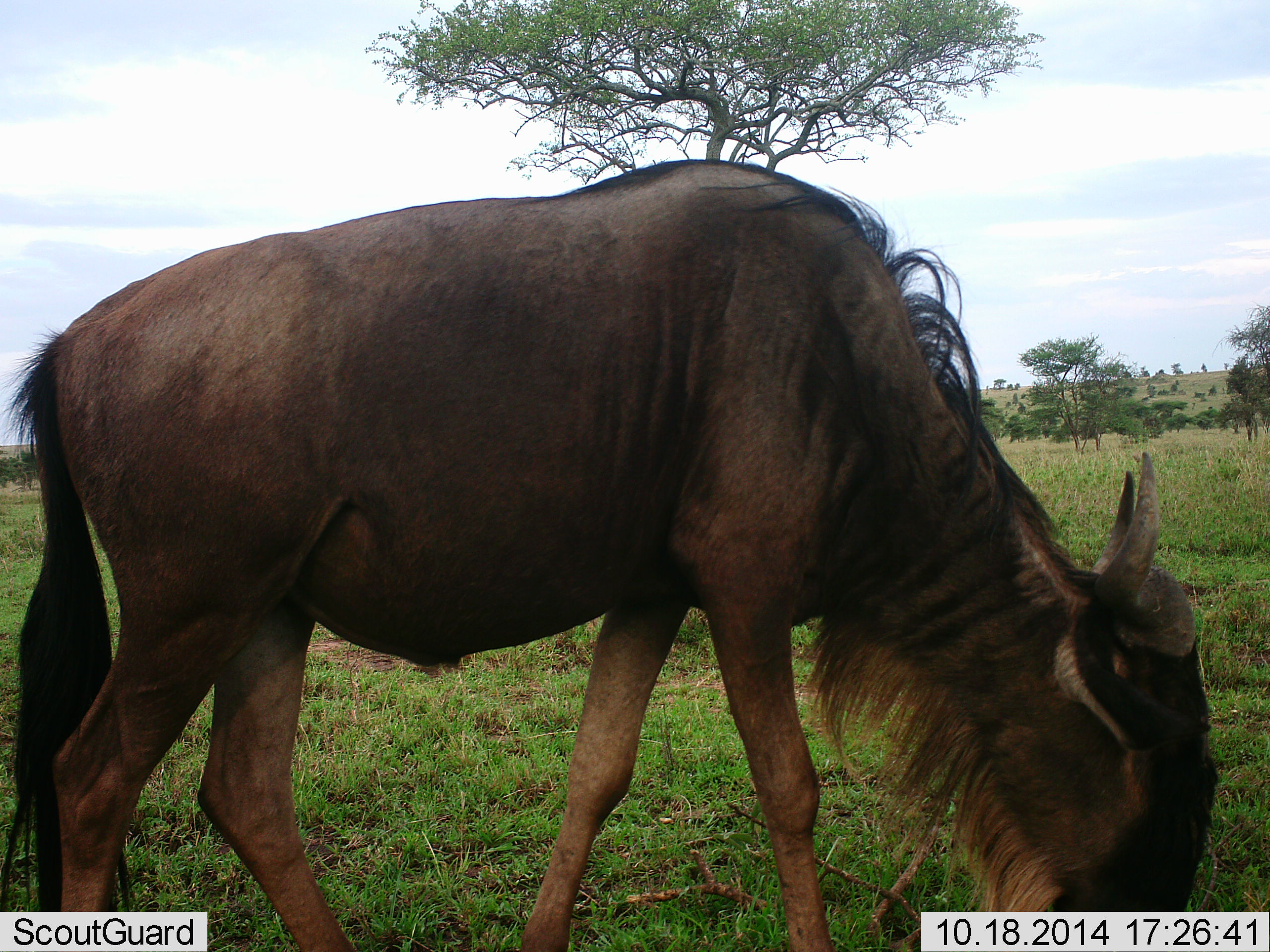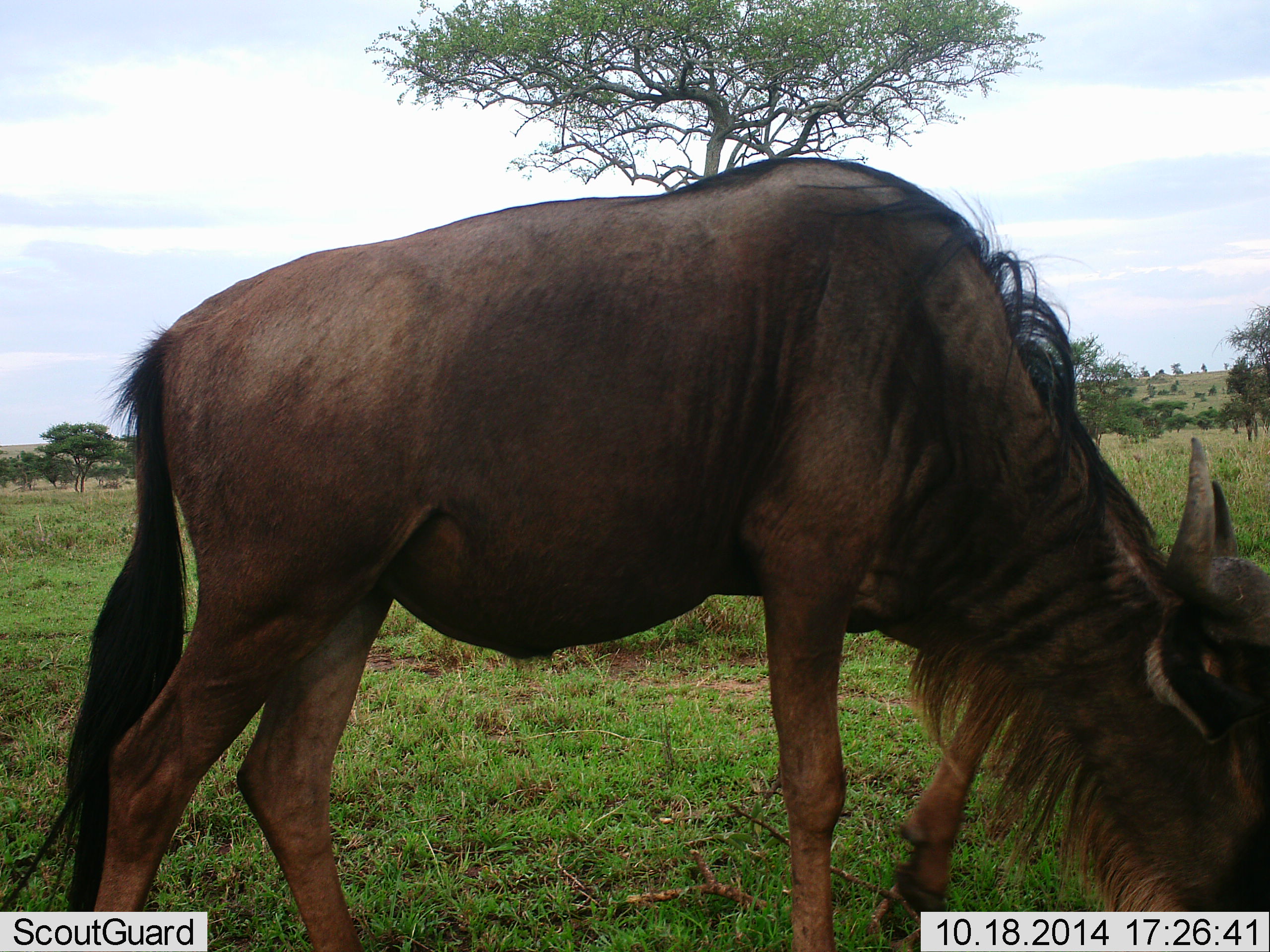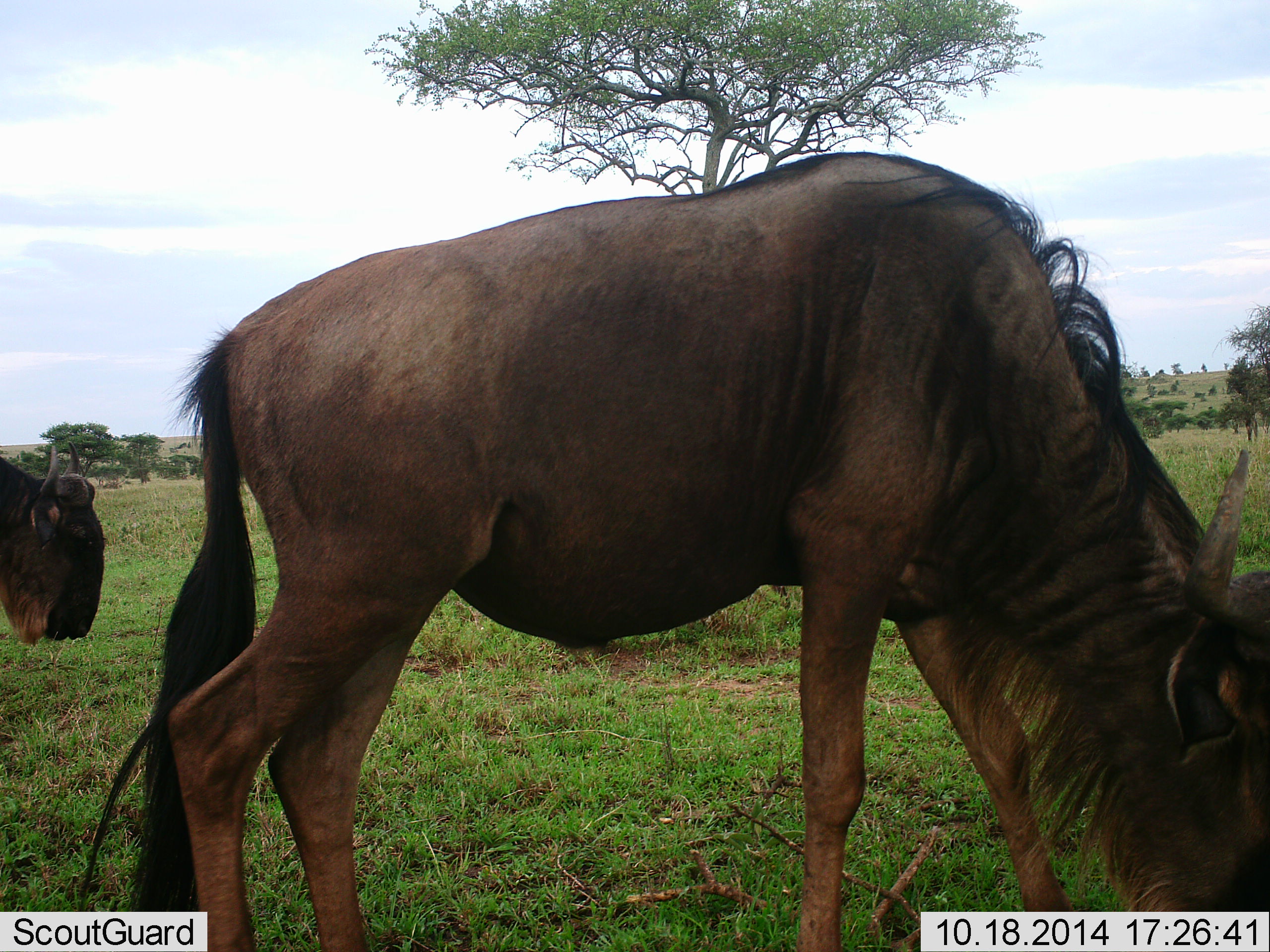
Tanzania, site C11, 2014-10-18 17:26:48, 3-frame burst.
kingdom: Animalia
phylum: Chordata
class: Mammalia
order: Artiodactyla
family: Bovidae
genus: Connochaetes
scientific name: Connochaetes taurinus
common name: blue wildebeest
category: wildebeest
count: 2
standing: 10%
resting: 0%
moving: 70%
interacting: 0%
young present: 0%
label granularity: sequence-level